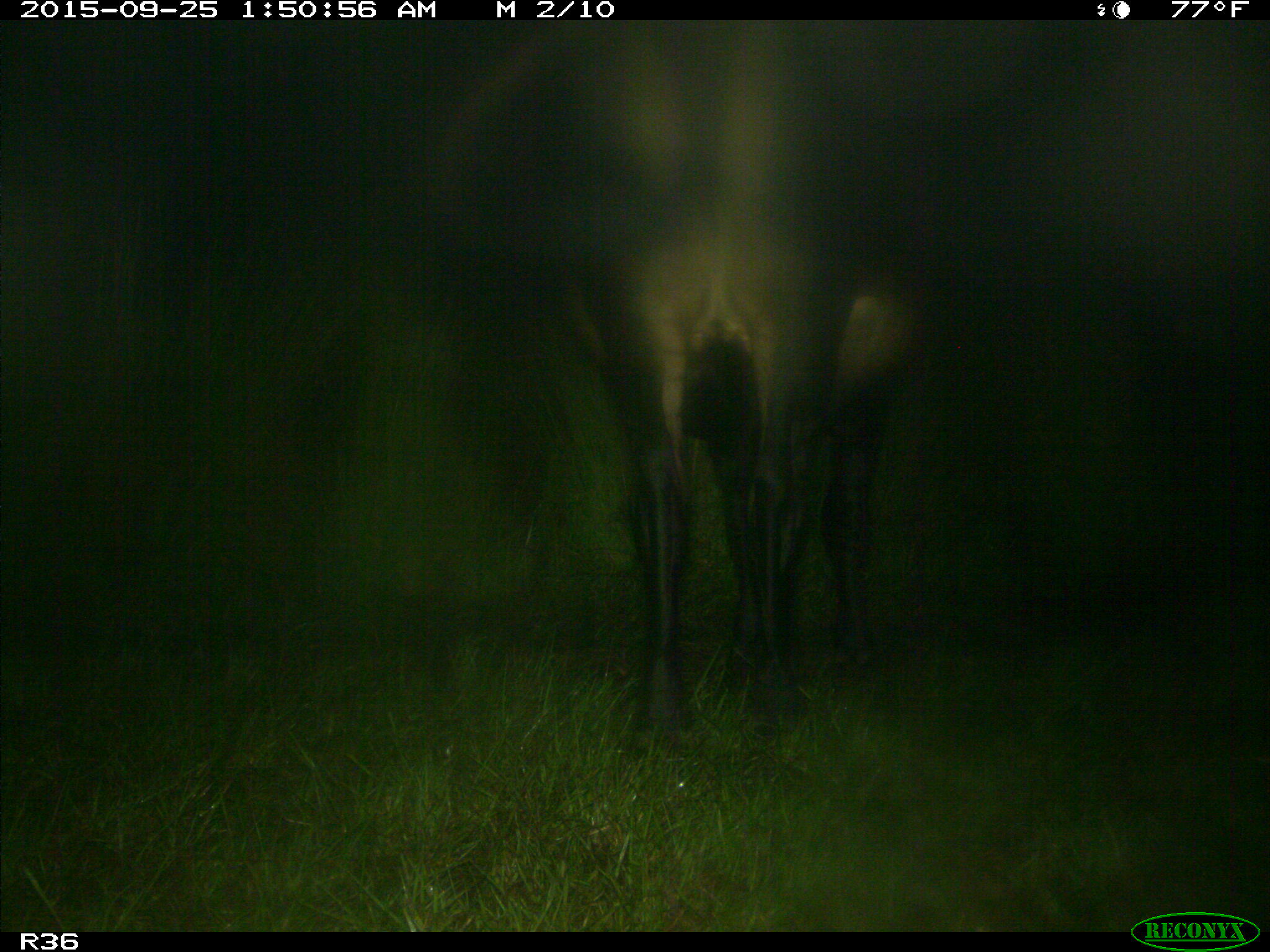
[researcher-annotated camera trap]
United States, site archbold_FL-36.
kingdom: Animalia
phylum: Chordata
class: Mammalia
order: Artiodactyla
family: Bovidae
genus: Bos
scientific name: Bos taurus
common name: domestic cow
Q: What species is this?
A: Bos taurus (domestic cow).